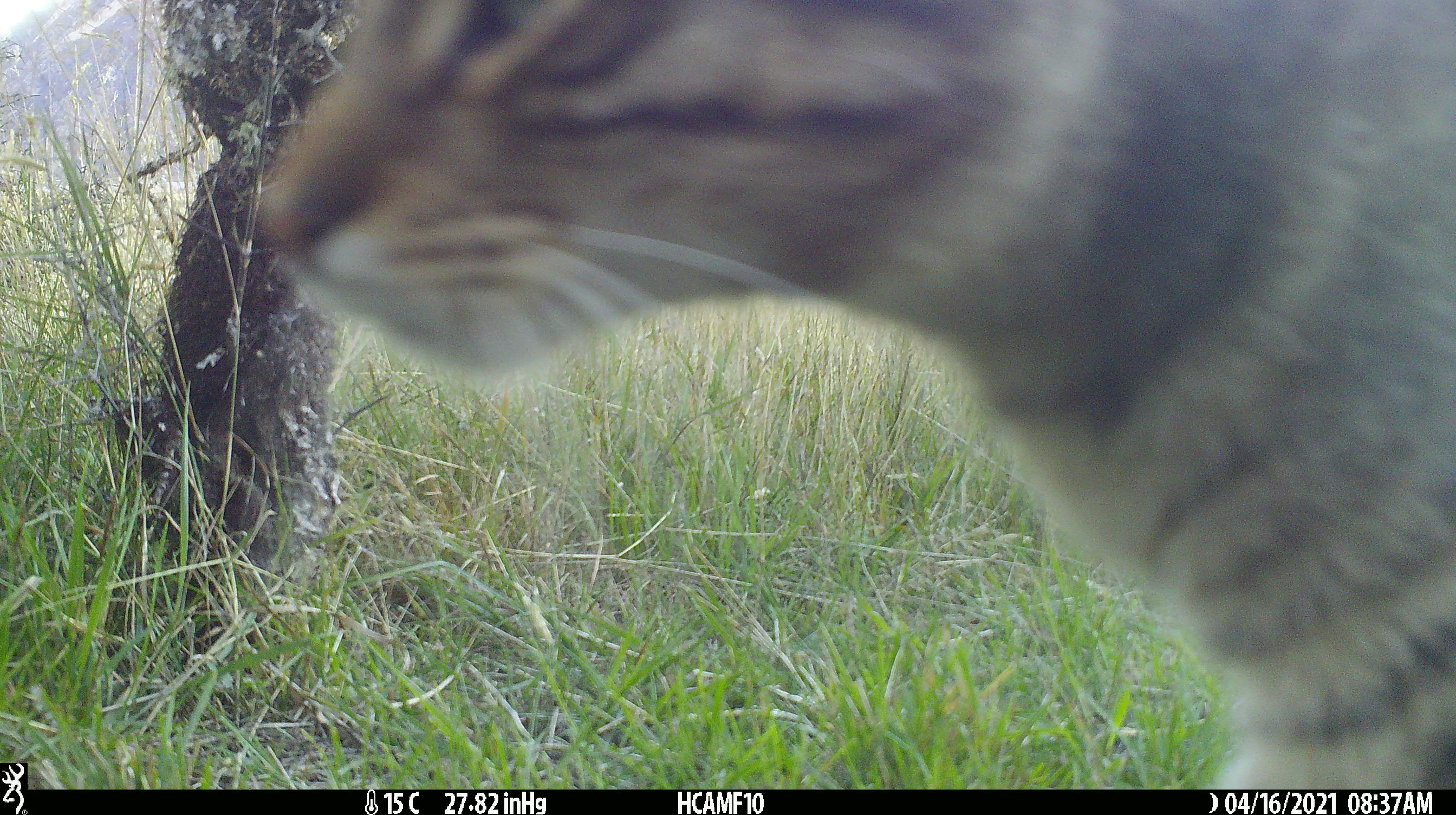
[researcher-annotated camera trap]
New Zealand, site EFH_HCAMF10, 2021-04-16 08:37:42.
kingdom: Animalia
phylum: Chordata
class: Mammalia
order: Carnivora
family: Felidae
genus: Felis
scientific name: Felis catus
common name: domestic cat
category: cat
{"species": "cat (domestic cat) (Felis catus)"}